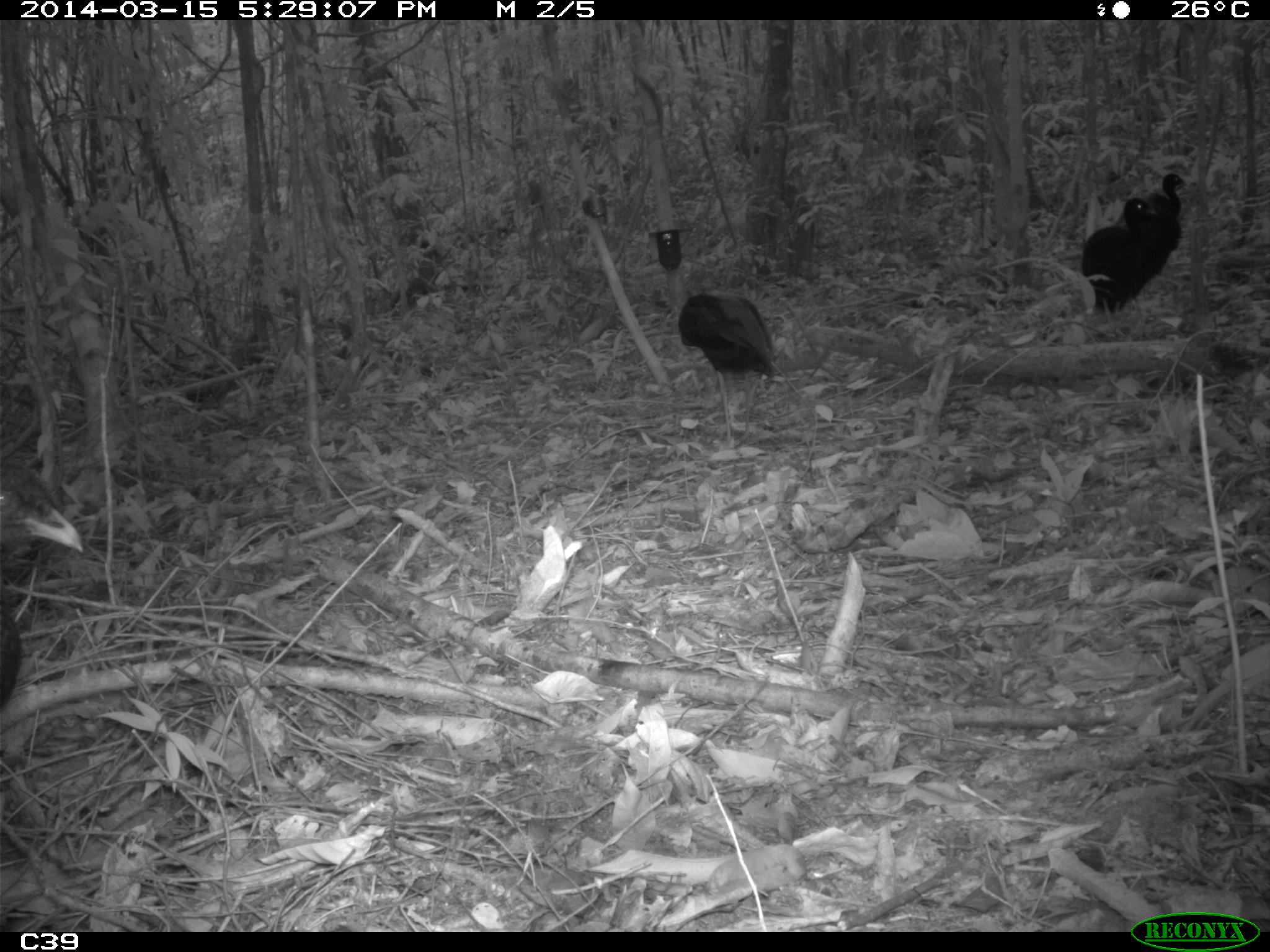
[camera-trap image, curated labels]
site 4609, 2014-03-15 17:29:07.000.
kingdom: Animalia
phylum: Chordata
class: Aves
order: Gruiformes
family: Psophiidae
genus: Psophia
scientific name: Psophia crepitans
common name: gray-winged trumpeter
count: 8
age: adult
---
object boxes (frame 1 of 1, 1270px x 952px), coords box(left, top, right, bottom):
psophia crepitans: box(0, 458, 85, 712); box(677, 290, 776, 447); box(1080, 198, 1157, 324); box(1145, 172, 1188, 269)